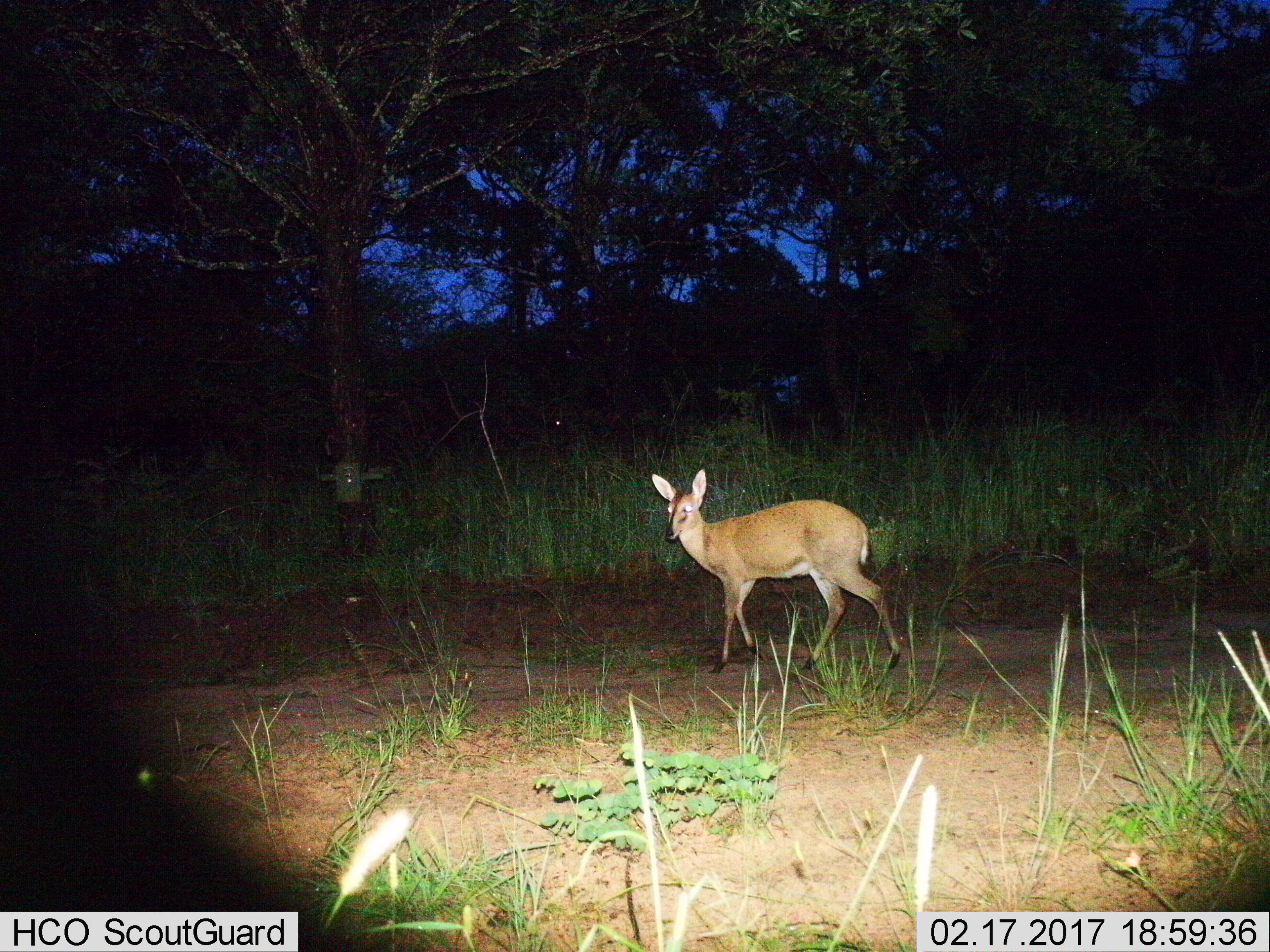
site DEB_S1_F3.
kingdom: Animalia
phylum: Chordata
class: Mammalia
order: Artiodactyla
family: Bovidae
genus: Sylvicapra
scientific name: Sylvicapra grimmia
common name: common duiker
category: duikercommongrey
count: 1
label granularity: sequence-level